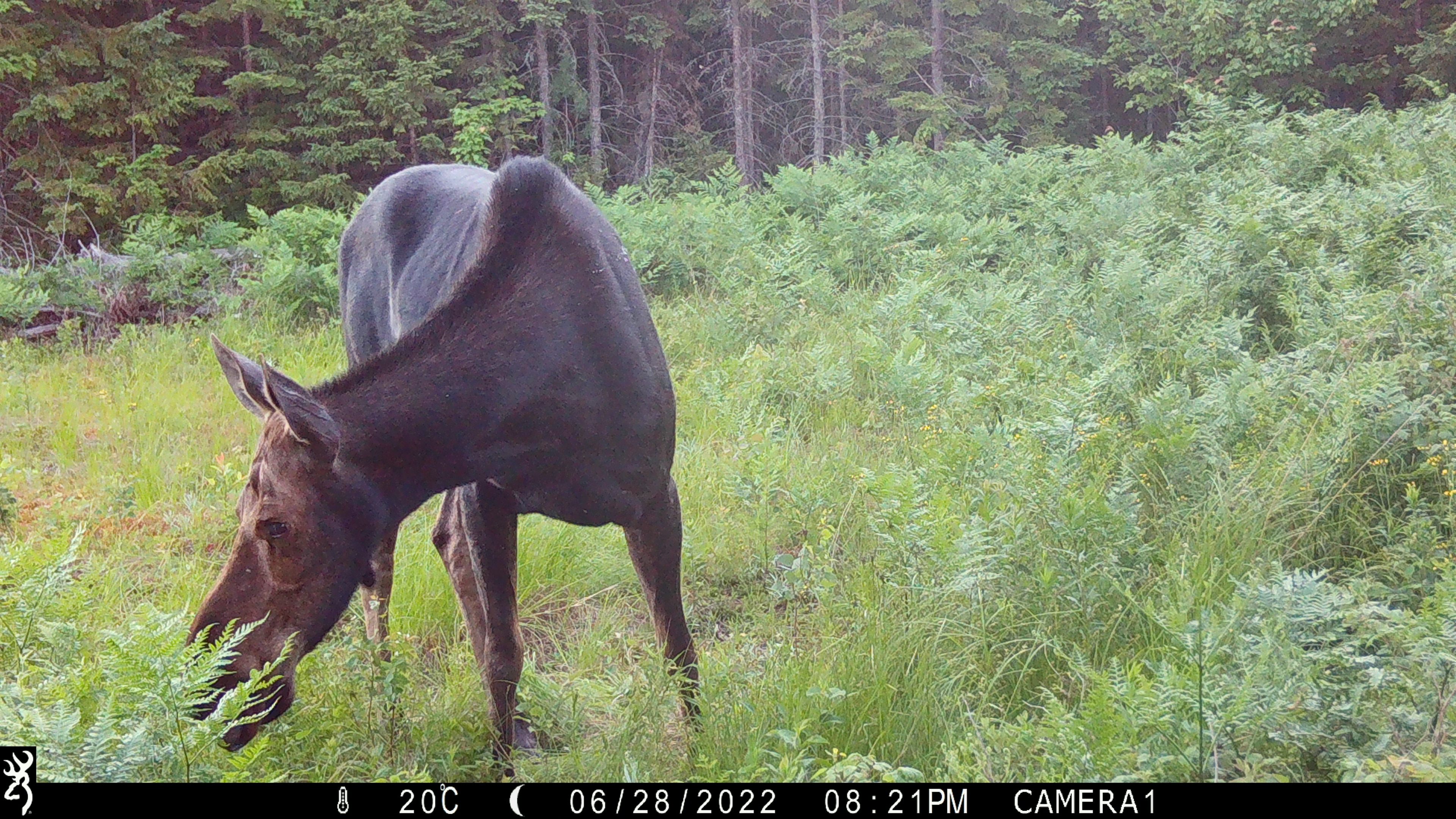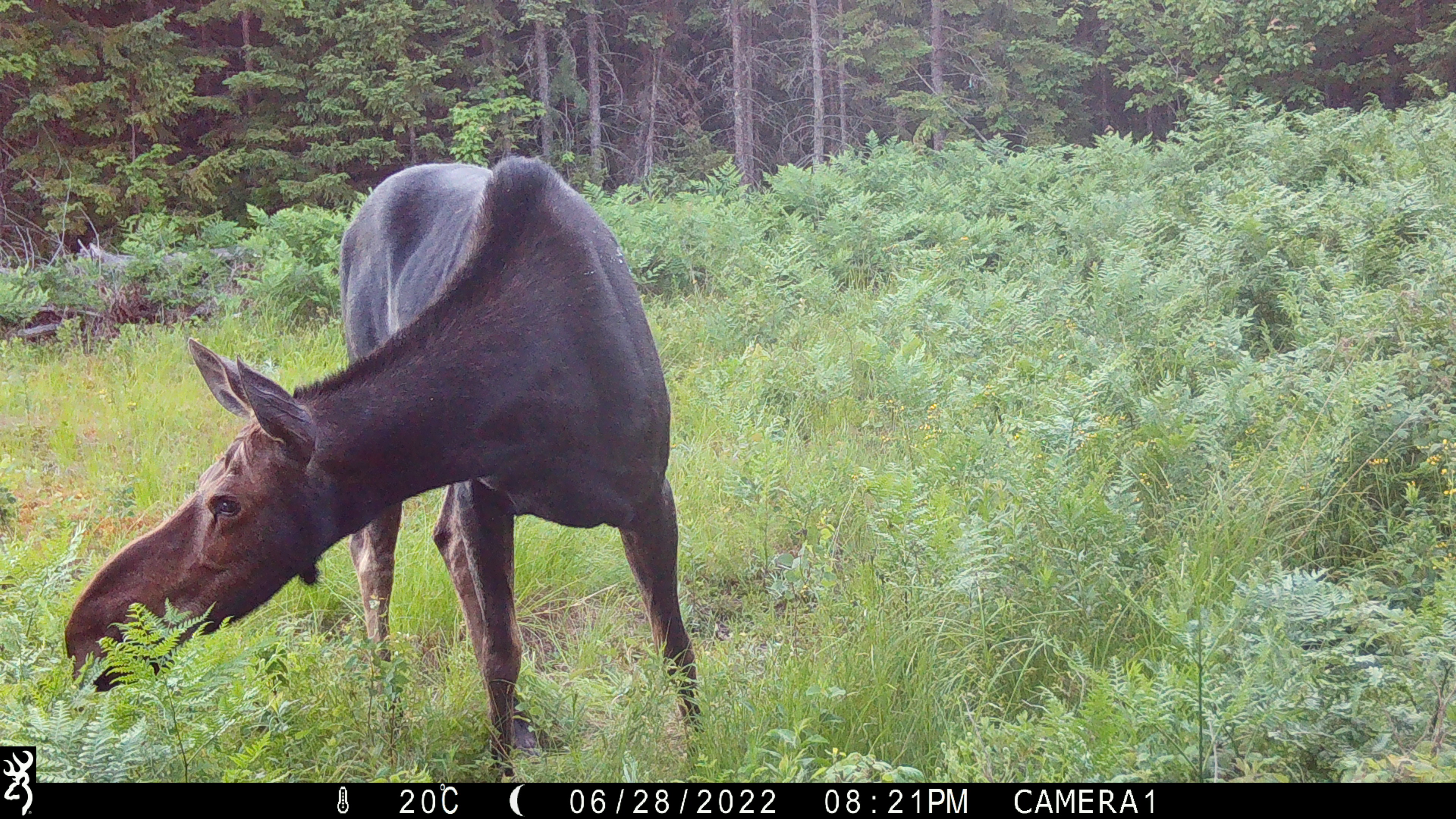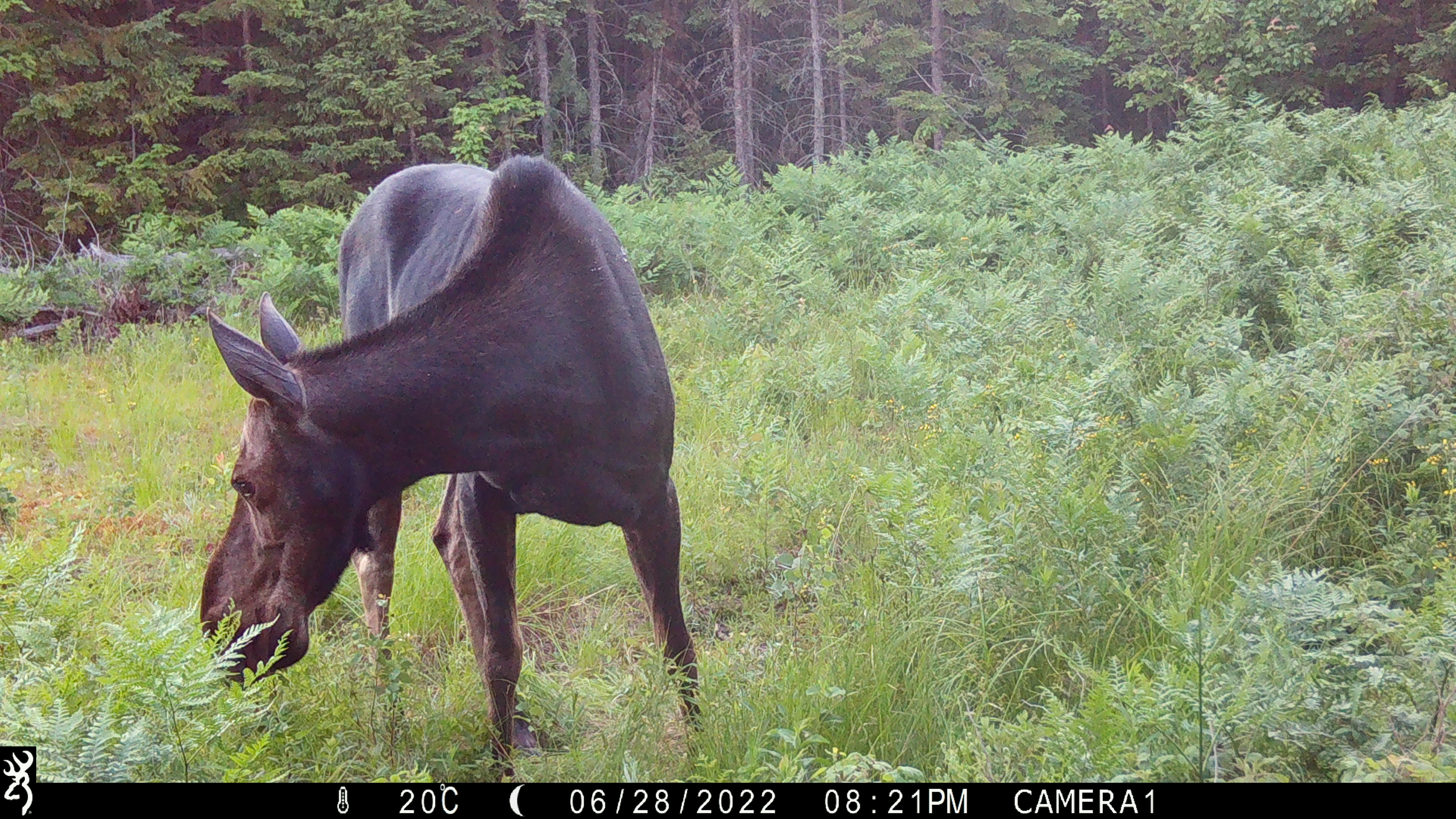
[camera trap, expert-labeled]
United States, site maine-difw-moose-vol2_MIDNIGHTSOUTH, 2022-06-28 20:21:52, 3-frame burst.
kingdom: Animalia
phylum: Chordata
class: Mammalia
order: Artiodactyla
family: Cervidae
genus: Alces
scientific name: Alces alces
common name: moose